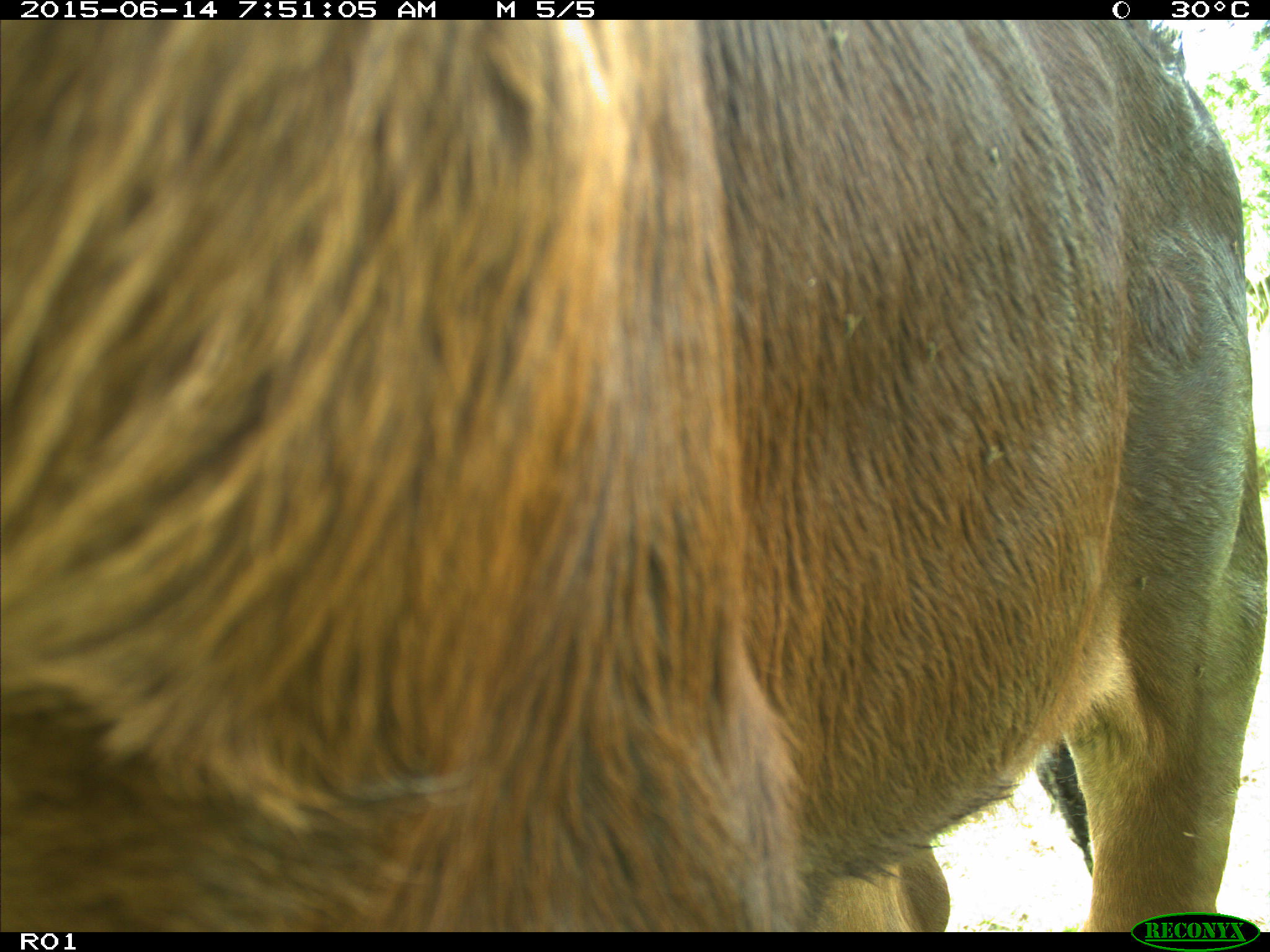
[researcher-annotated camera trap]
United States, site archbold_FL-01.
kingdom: Animalia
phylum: Chordata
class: Mammalia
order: Artiodactyla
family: Bovidae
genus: Bos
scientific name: Bos taurus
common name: domestic cow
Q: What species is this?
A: Bos taurus (domestic cow).